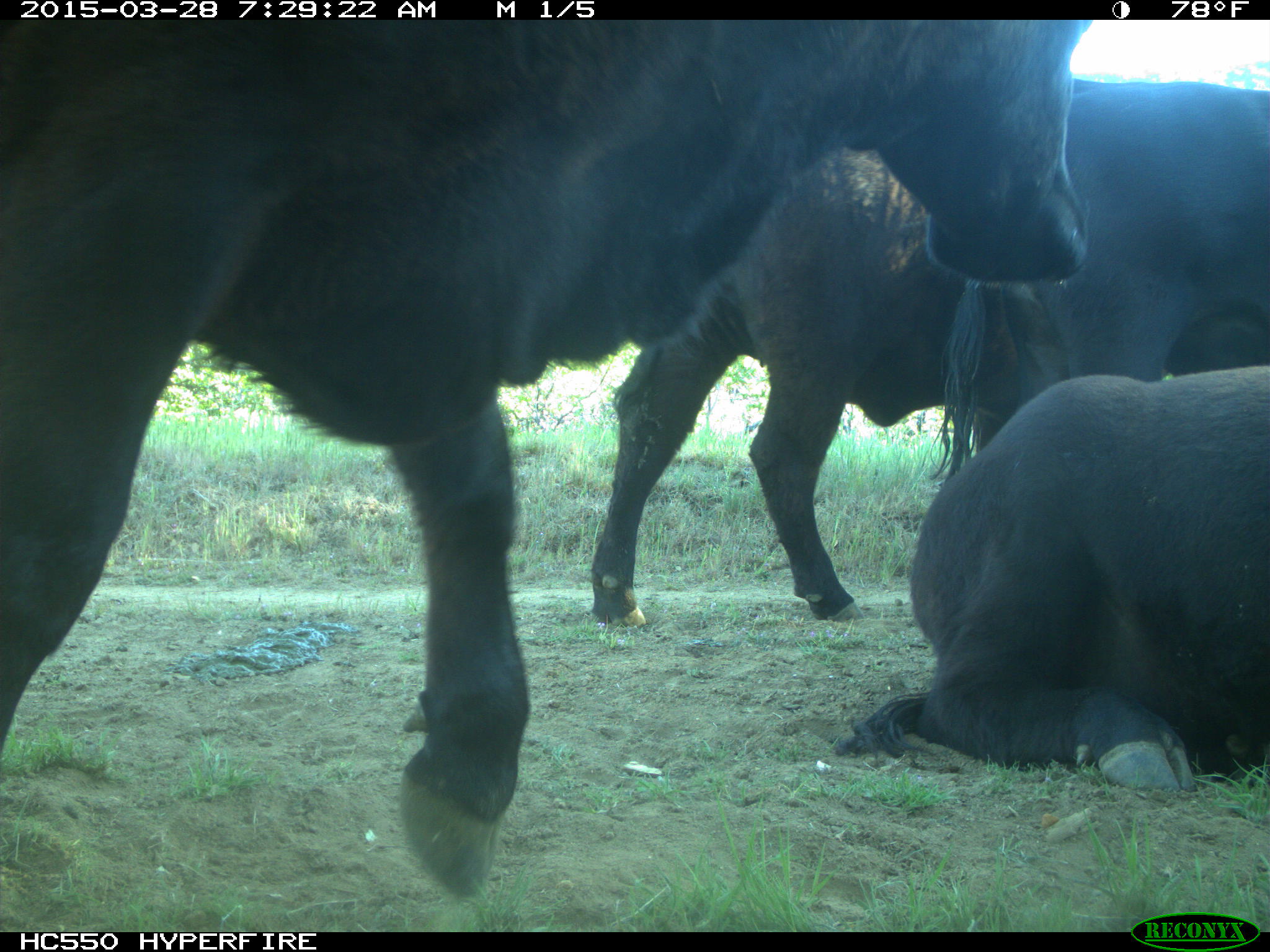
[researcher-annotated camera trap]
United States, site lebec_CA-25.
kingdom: Animalia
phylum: Chordata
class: Mammalia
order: Artiodactyla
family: Bovidae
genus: Bos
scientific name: Bos taurus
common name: domestic cow